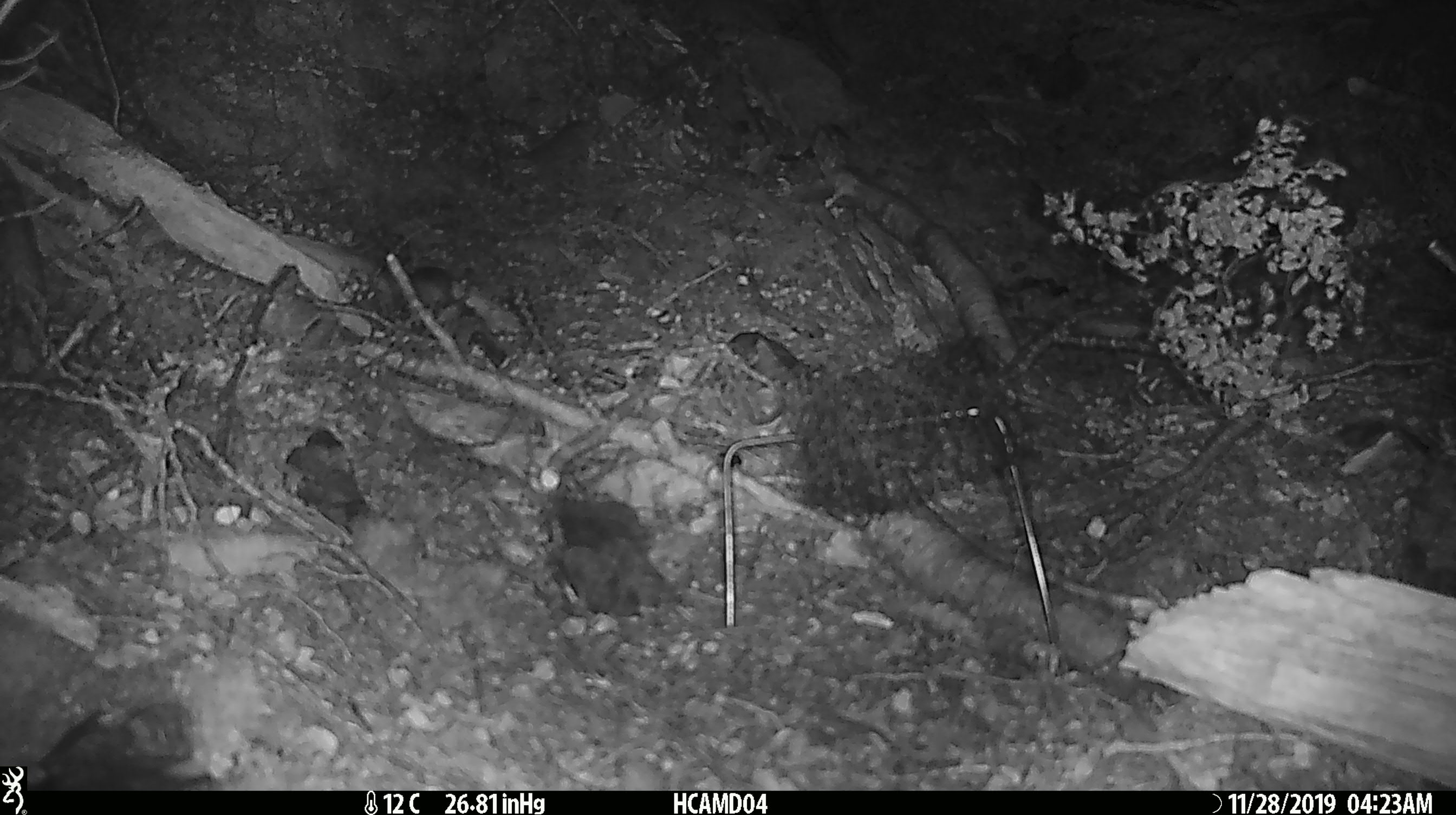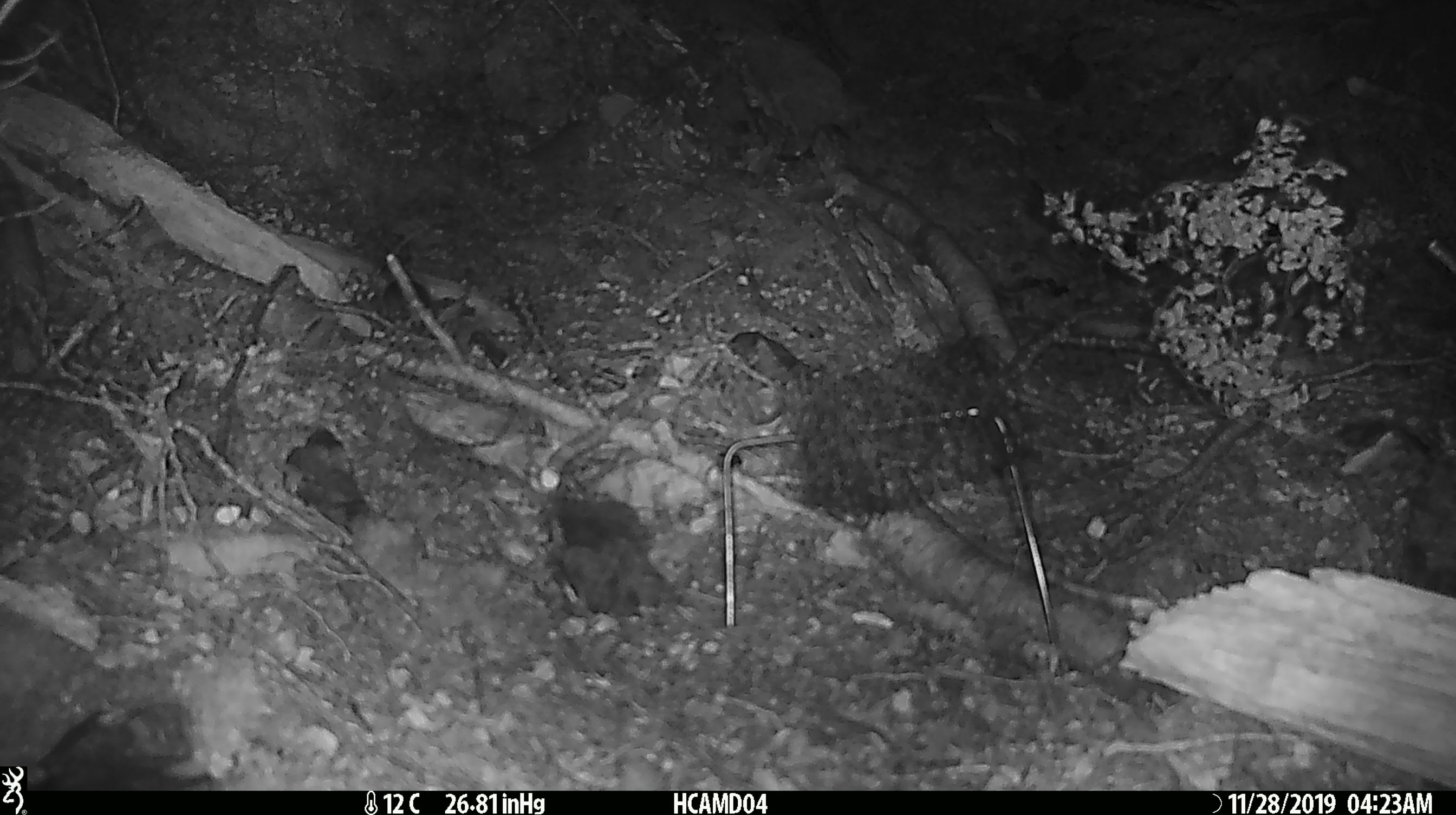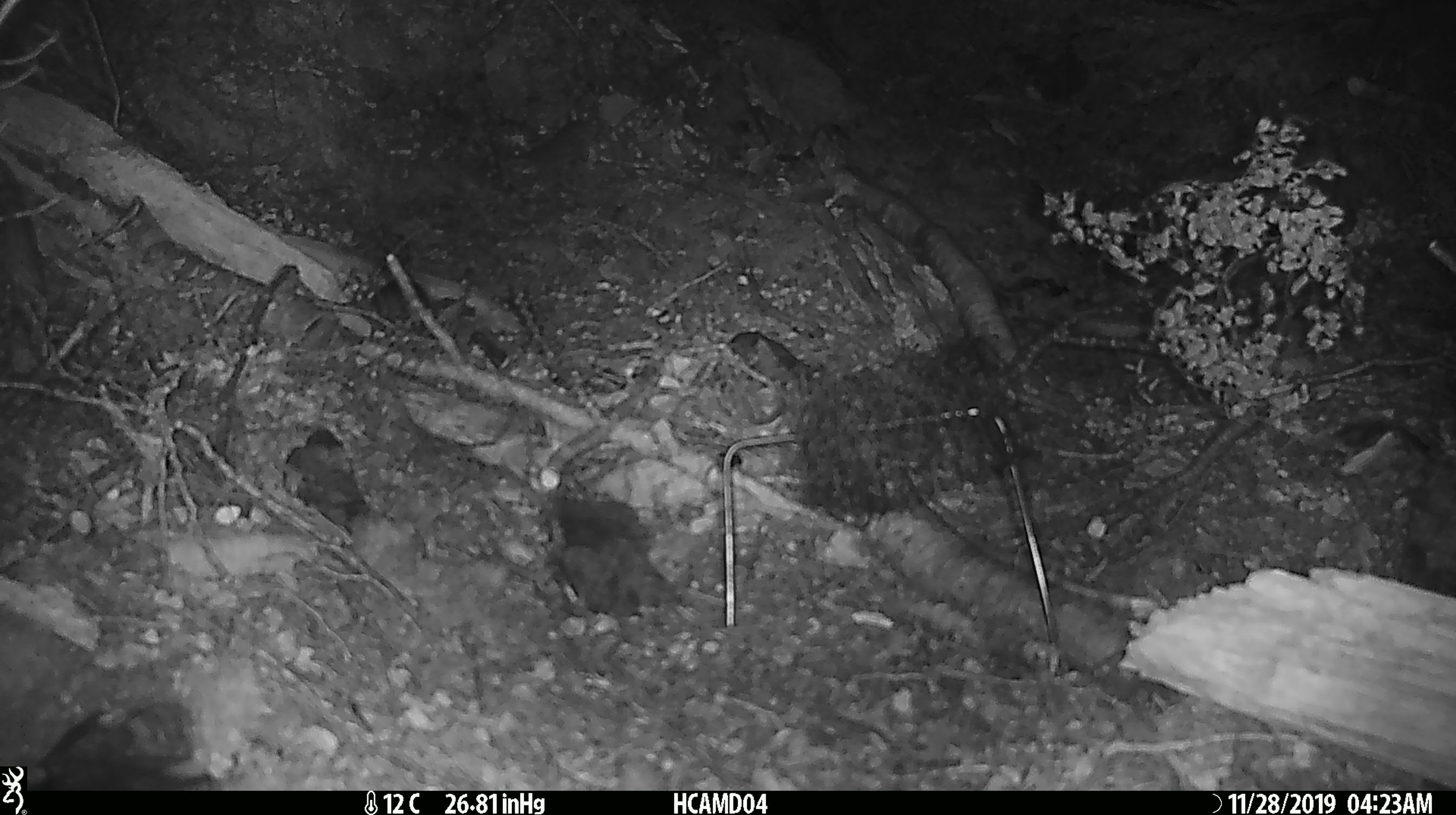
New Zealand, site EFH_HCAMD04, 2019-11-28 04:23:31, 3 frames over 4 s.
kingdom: Animalia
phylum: Chordata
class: Mammalia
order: Rodentia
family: Muridae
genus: Mus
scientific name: Mus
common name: mouse